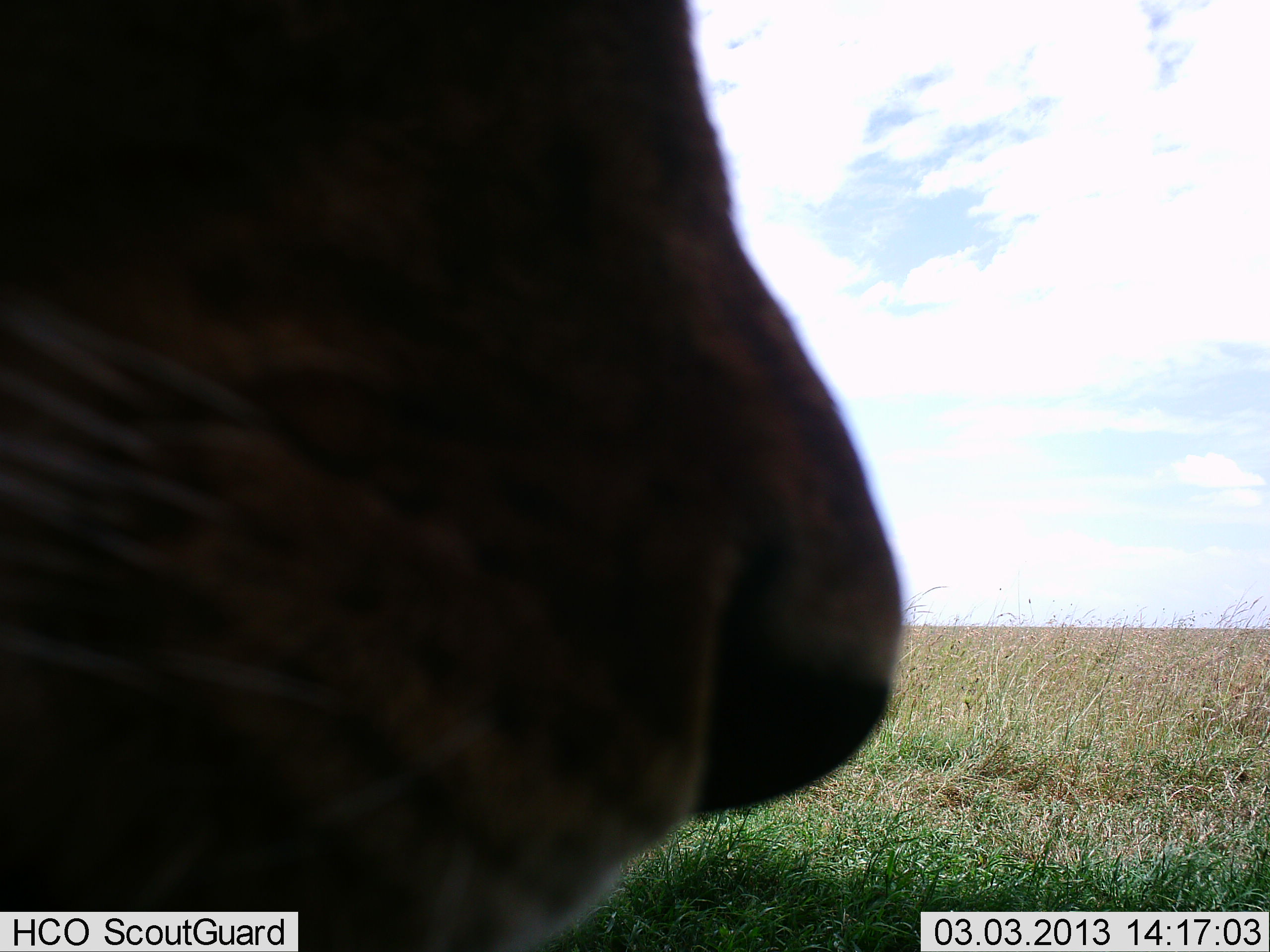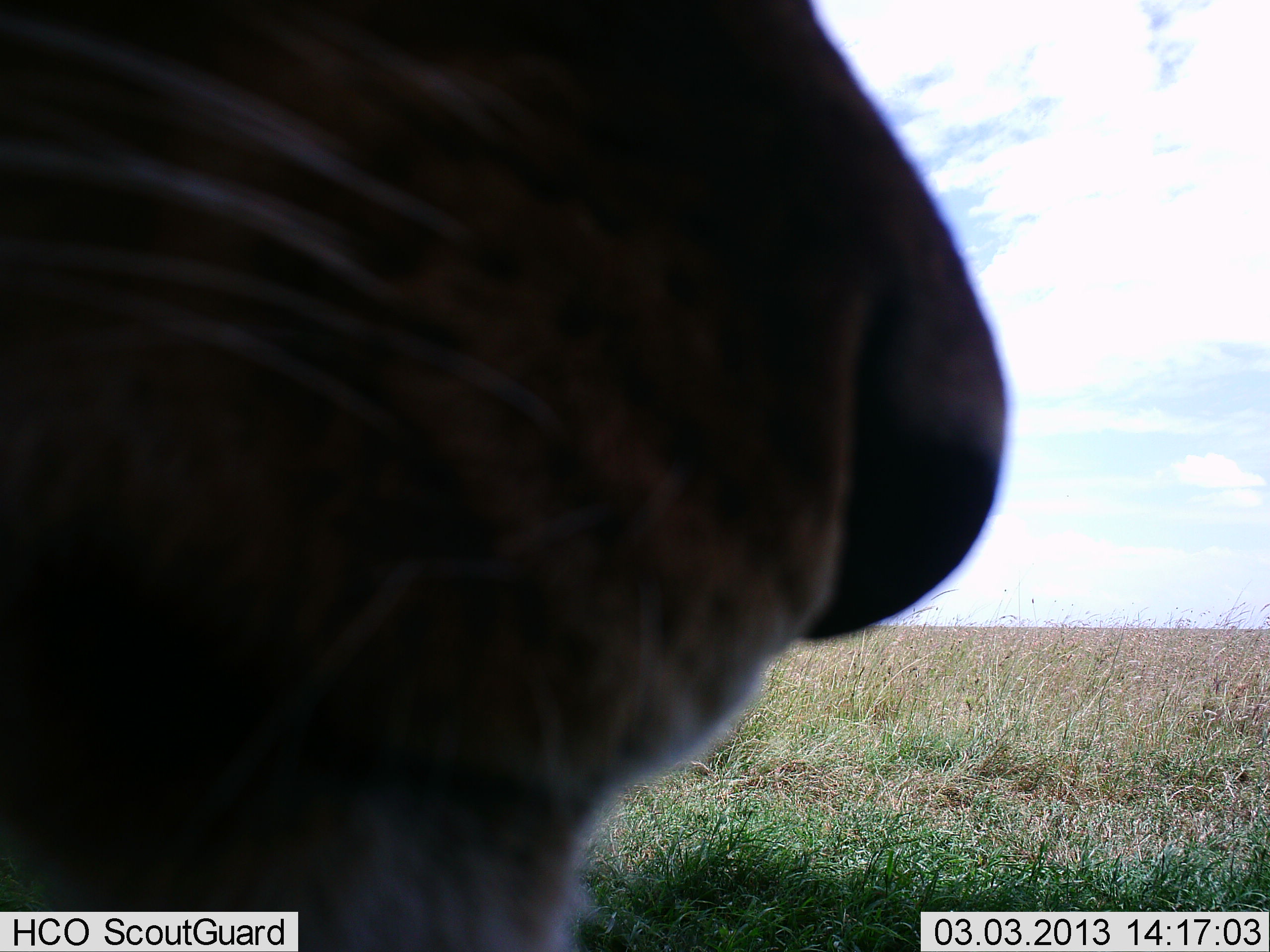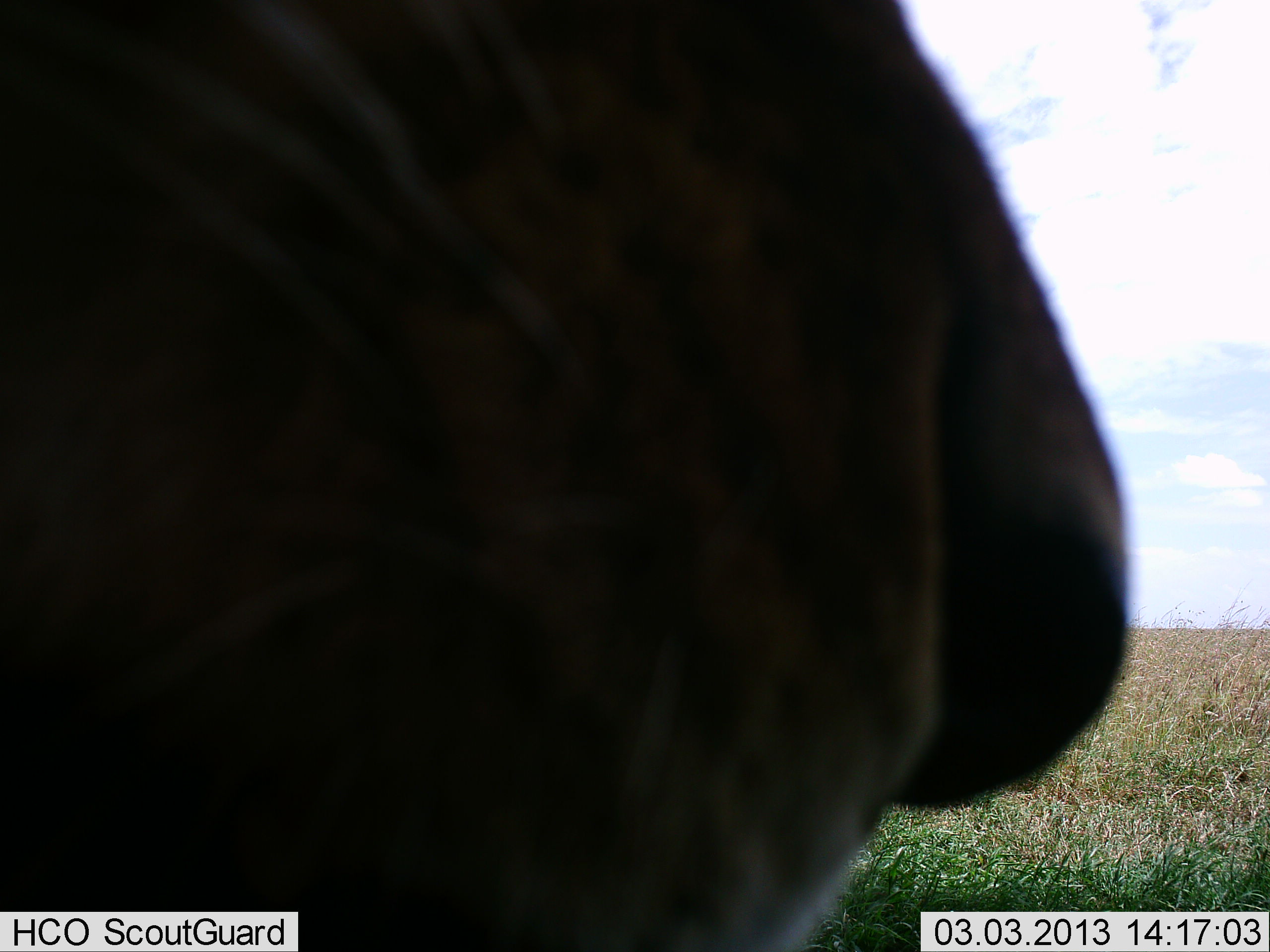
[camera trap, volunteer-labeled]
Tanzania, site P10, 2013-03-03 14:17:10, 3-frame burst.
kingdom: Animalia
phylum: Chordata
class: Mammalia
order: Carnivora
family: Felidae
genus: Panthera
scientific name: Panthera leo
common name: lion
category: lionfemale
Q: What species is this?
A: Lionfemale (lion) (Panthera leo).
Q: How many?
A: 1.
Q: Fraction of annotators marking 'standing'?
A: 50%.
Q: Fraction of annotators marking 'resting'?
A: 38%.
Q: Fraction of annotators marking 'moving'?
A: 0%.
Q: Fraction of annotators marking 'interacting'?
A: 12%.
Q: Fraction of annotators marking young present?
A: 0%.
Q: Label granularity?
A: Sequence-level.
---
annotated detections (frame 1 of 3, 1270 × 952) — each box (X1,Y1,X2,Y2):
animal: (0,0,868,952)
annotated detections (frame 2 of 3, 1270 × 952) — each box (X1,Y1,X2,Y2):
animal: (0,0,1006,952)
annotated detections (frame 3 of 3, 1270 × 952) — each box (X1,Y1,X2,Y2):
animal: (0,0,1129,952)